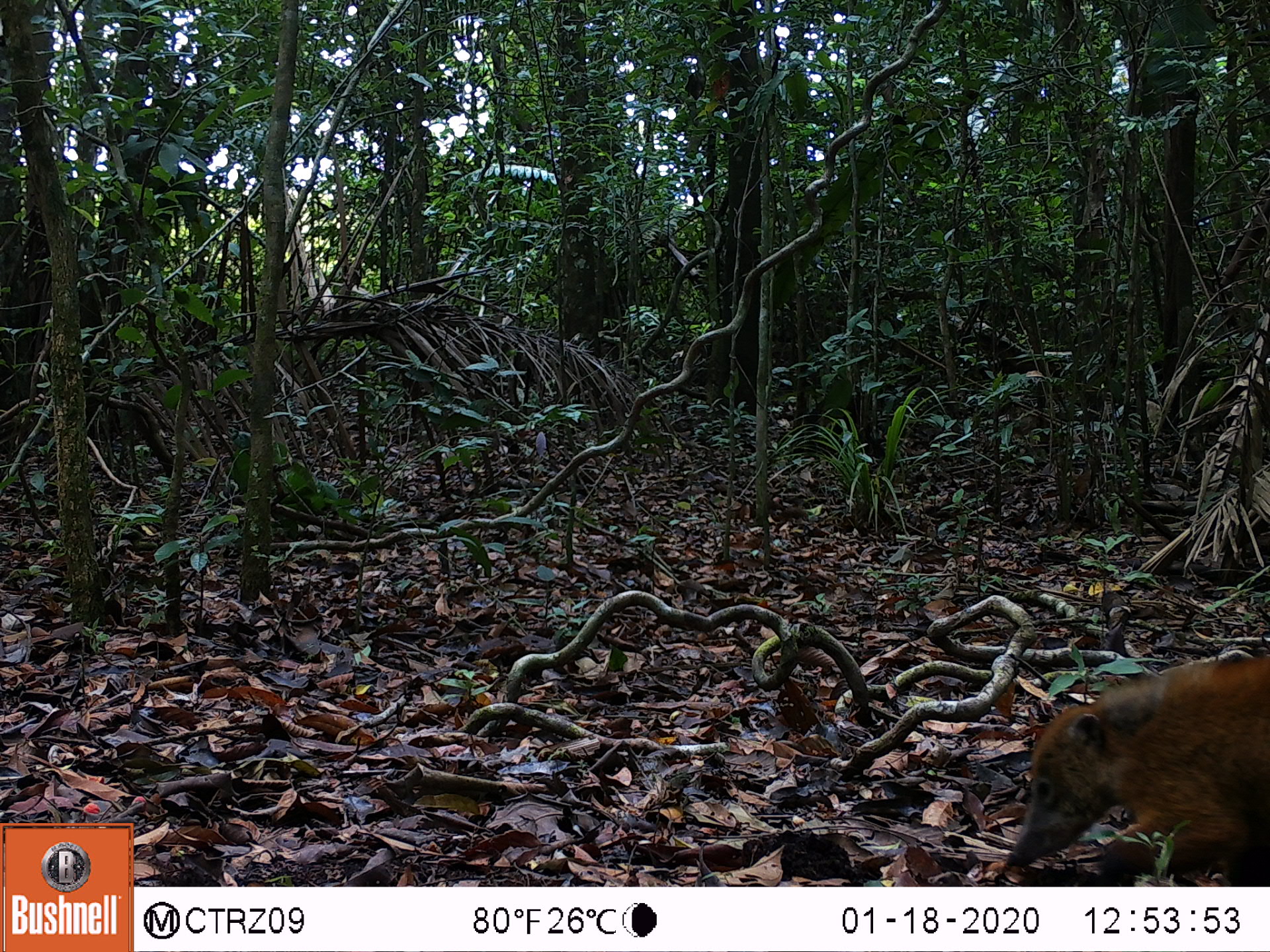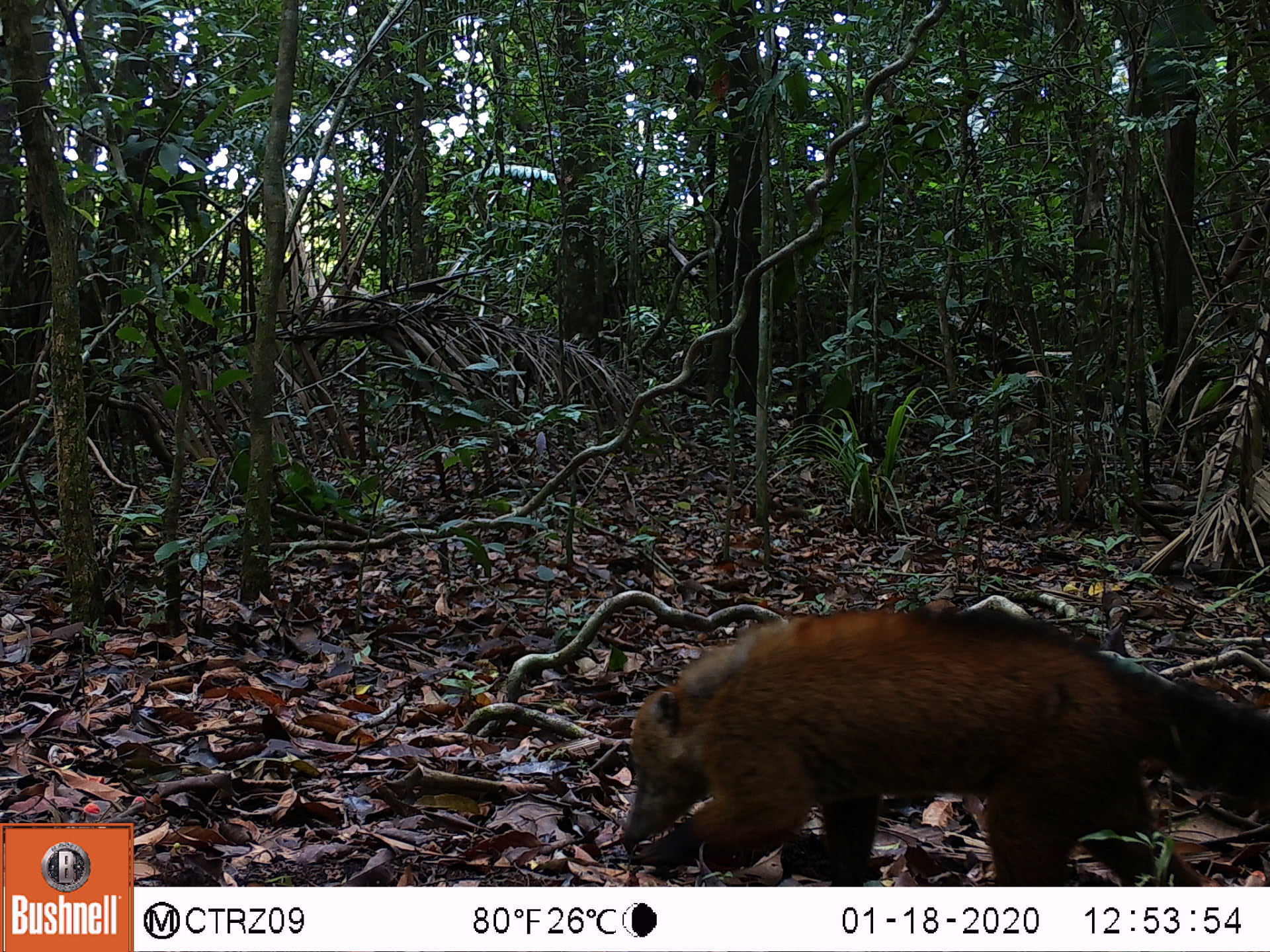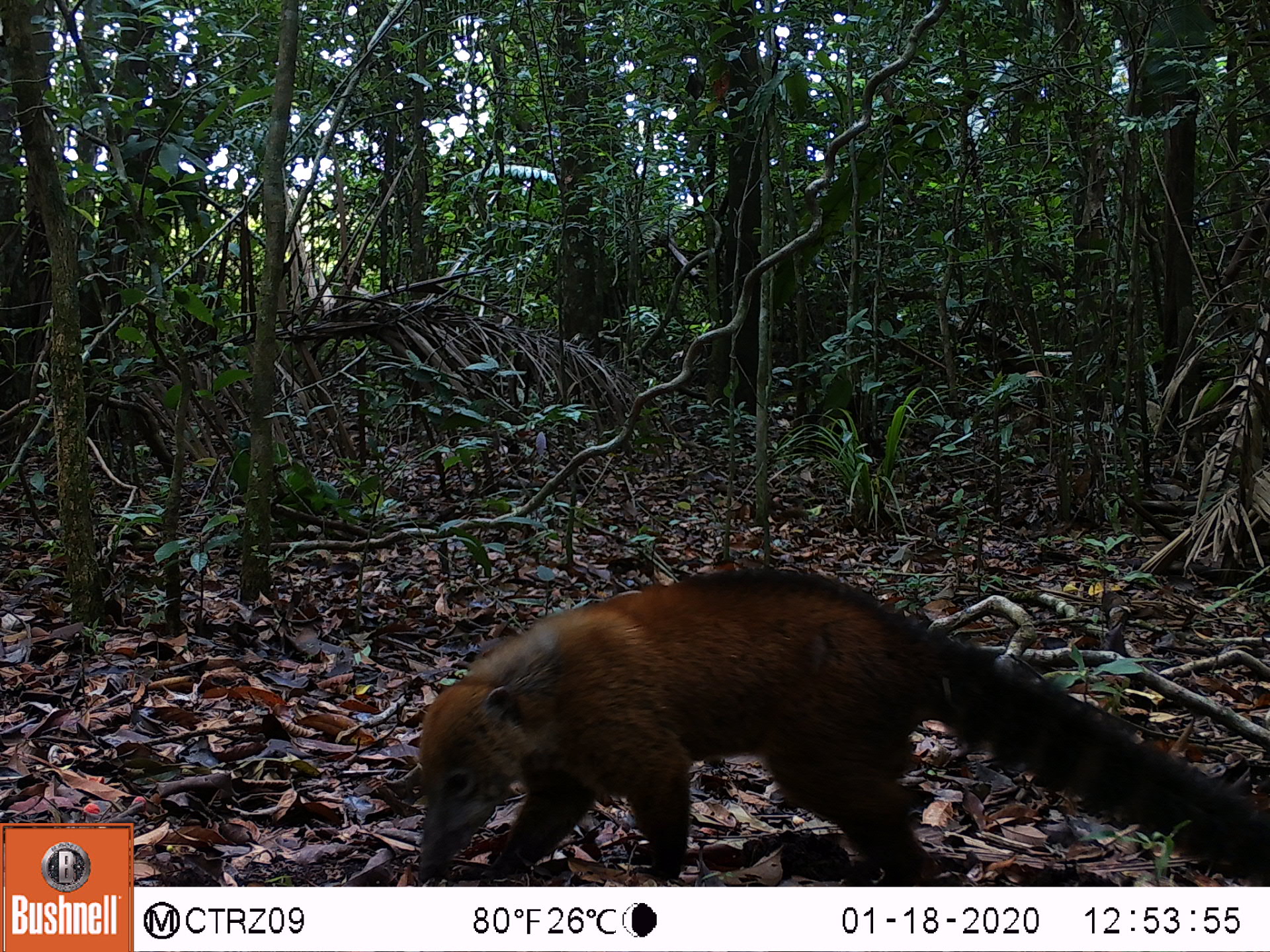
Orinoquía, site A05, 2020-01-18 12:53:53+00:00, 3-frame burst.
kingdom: Animalia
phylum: Chordata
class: Mammalia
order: Carnivora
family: Procyonidae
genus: Nasua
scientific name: Nasua nasua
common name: south american coati